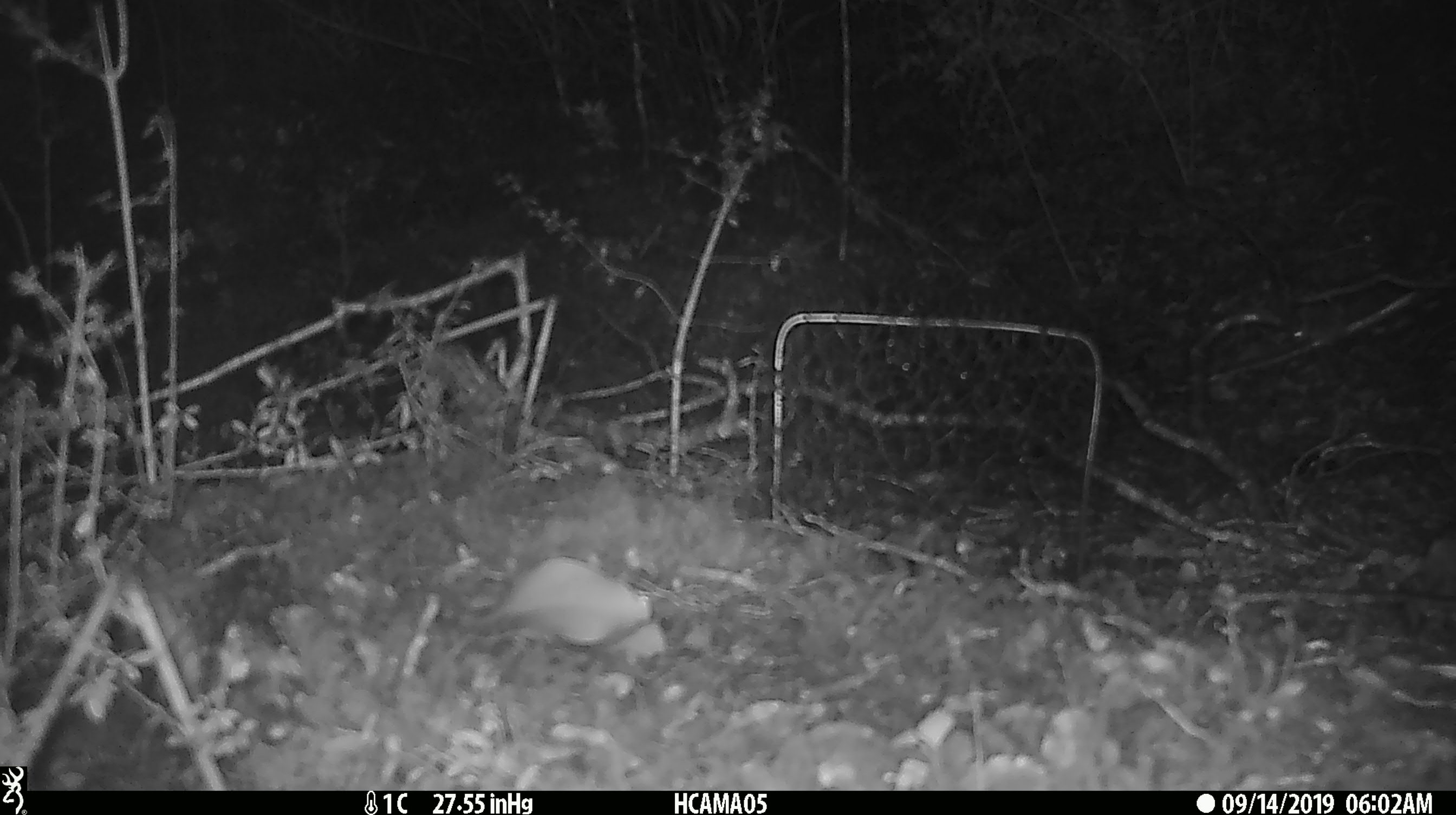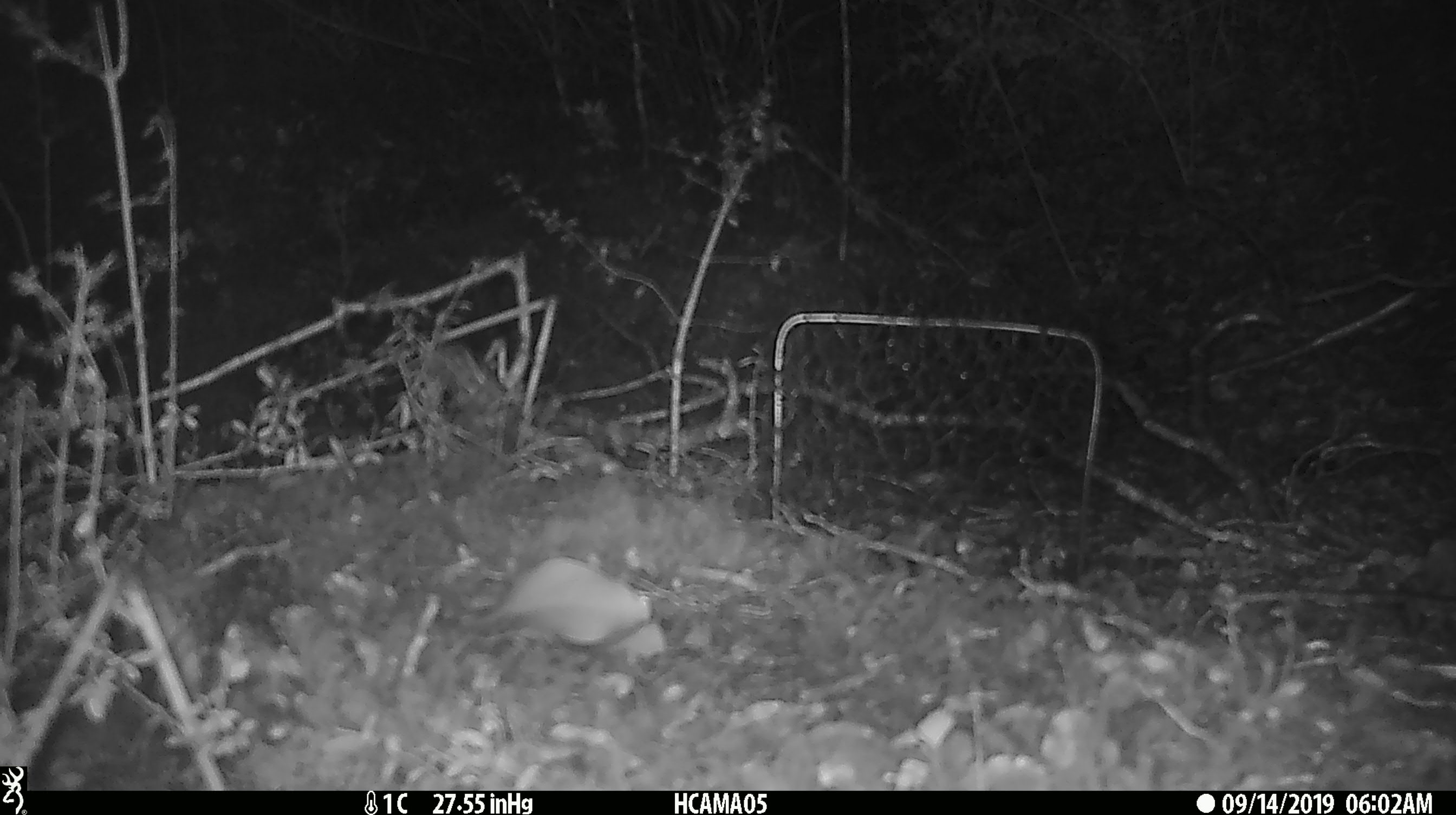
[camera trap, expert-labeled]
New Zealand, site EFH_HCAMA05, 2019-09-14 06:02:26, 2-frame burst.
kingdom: Animalia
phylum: Chordata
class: Mammalia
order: Rodentia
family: Muridae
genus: Mus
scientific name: Mus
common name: mouse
Mouse (Mus).